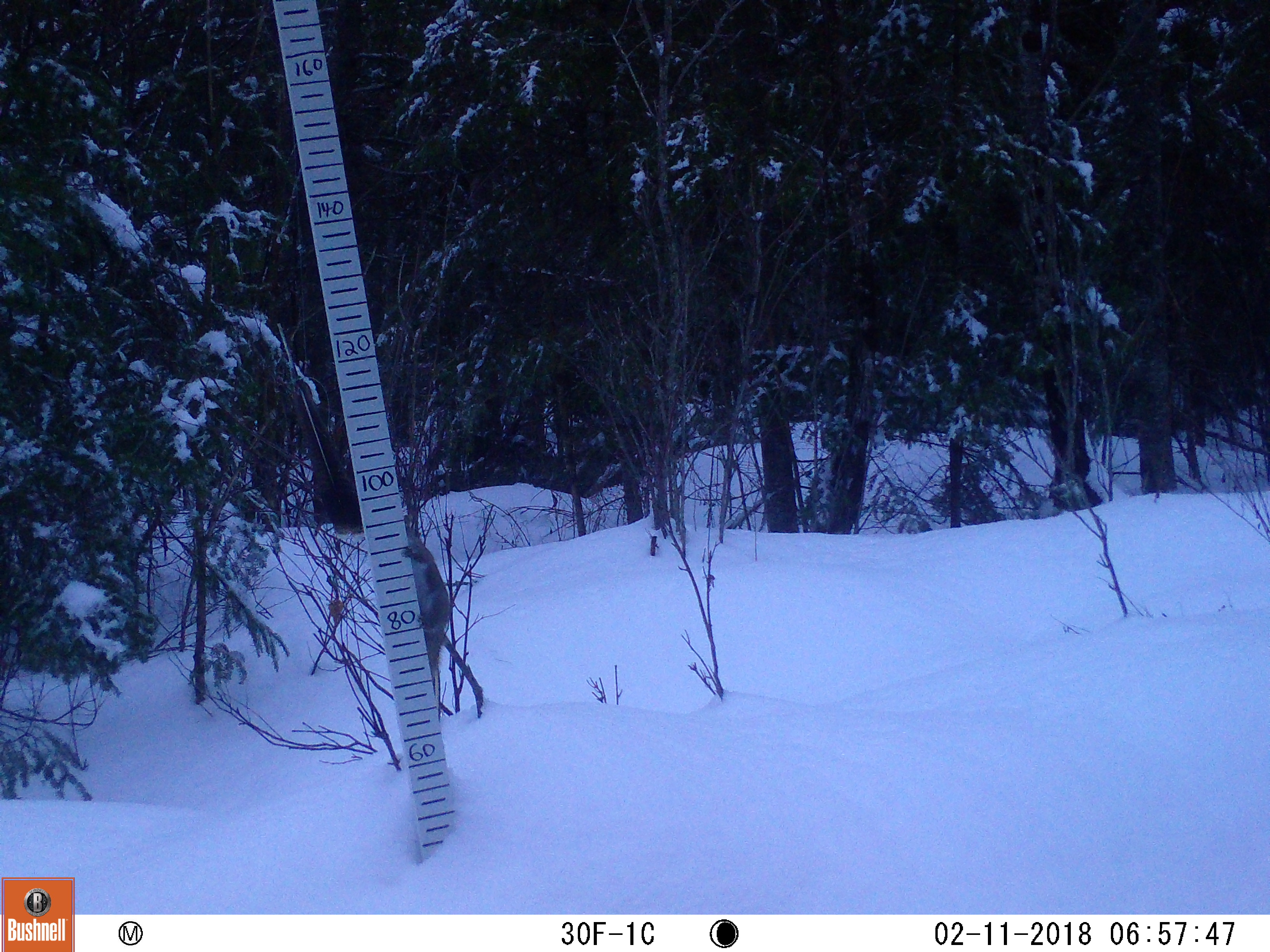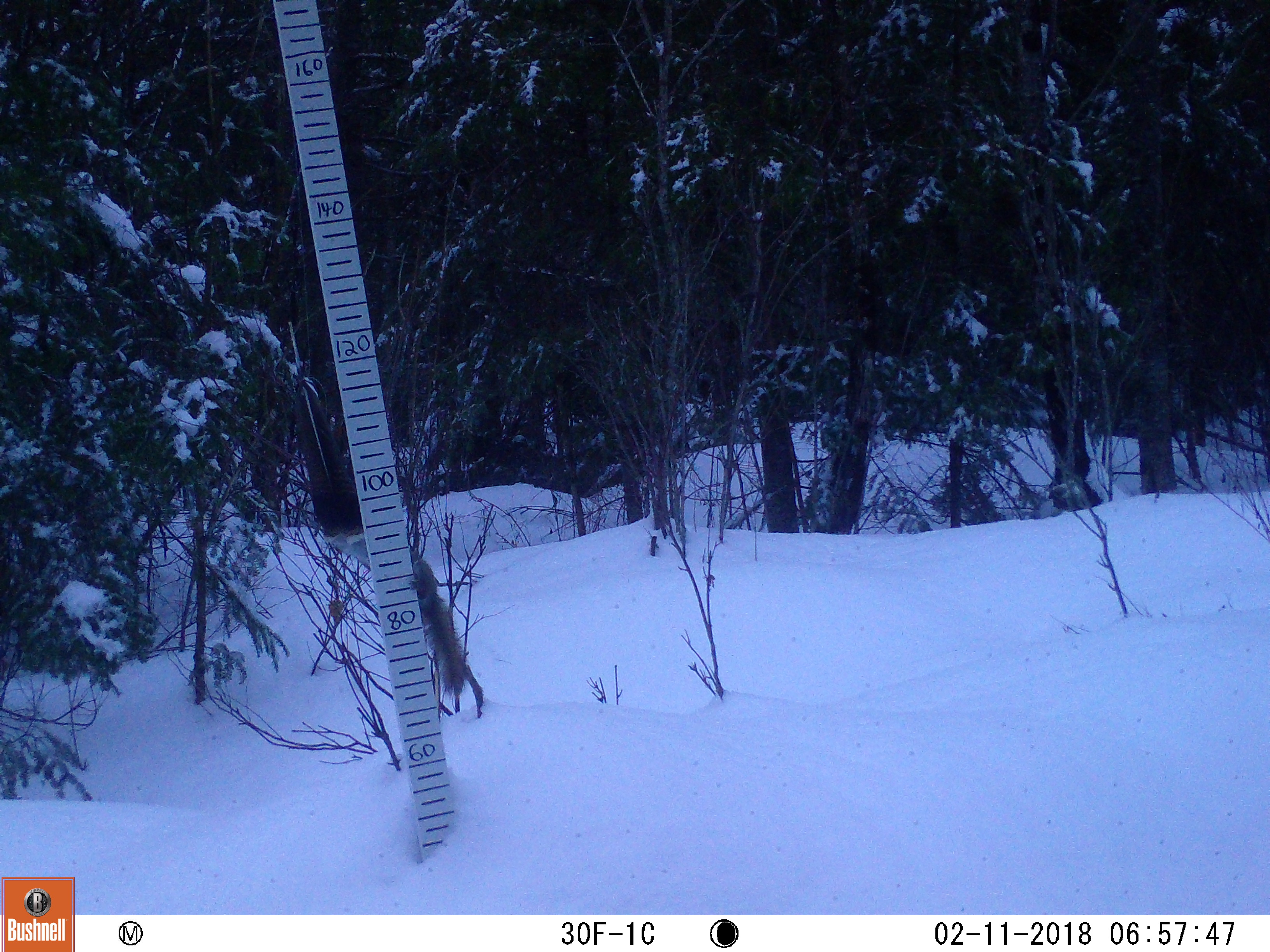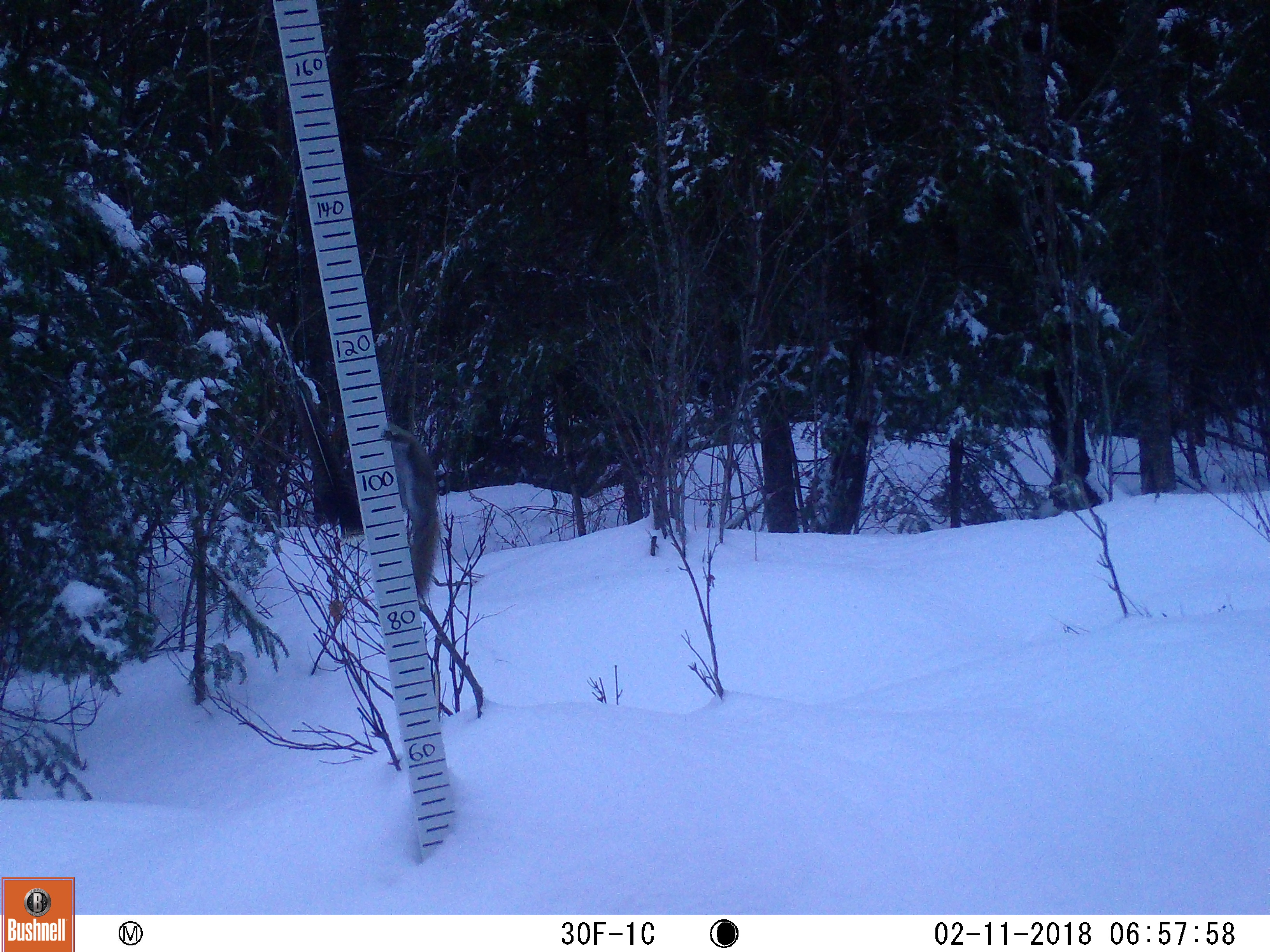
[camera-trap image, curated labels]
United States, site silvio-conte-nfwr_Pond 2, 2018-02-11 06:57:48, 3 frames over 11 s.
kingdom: Animalia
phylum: Chordata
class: Mammalia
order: Rodentia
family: Sciuridae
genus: Tamiasciurus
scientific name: Tamiasciurus hudsonicus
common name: red squirrel